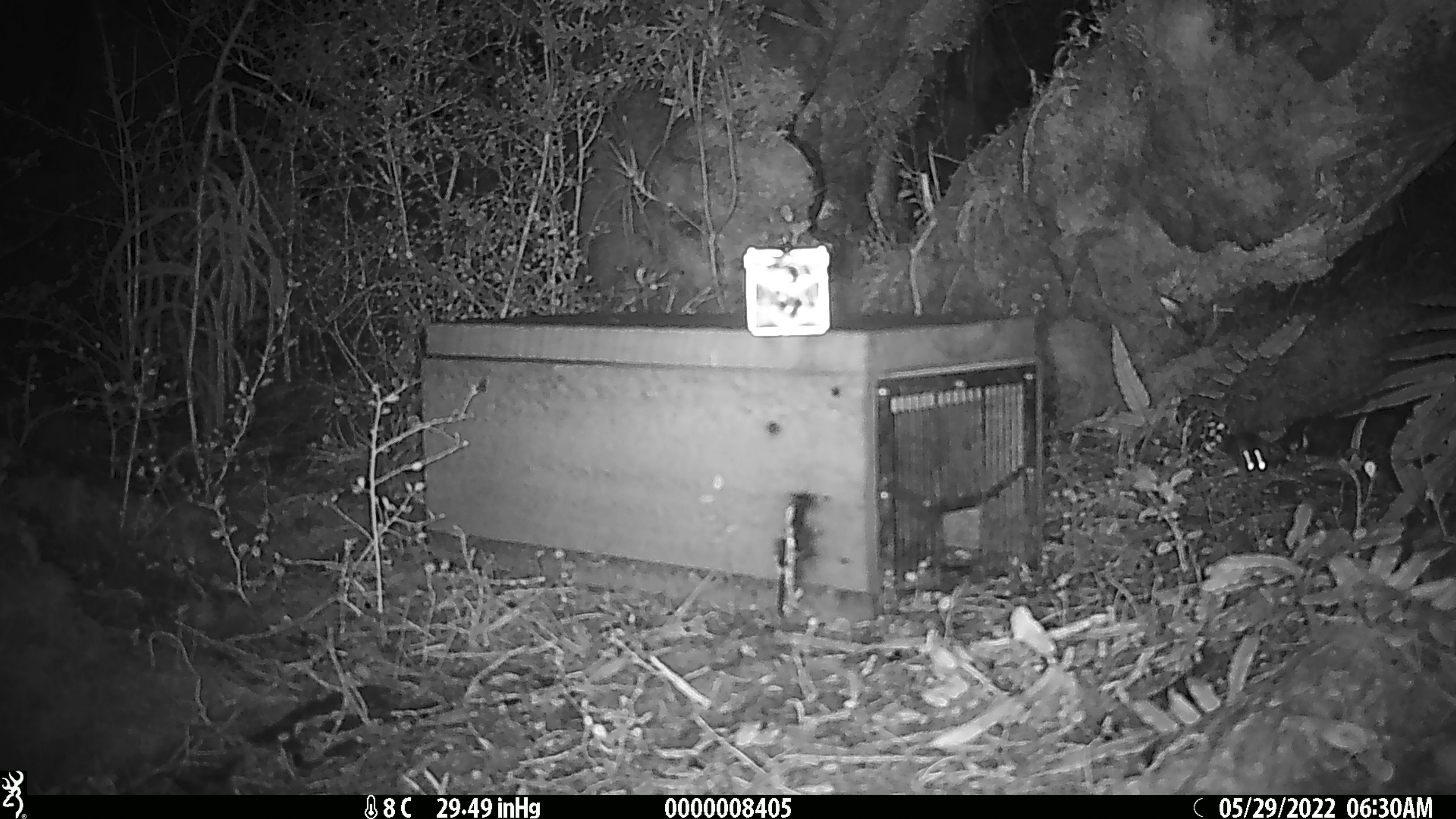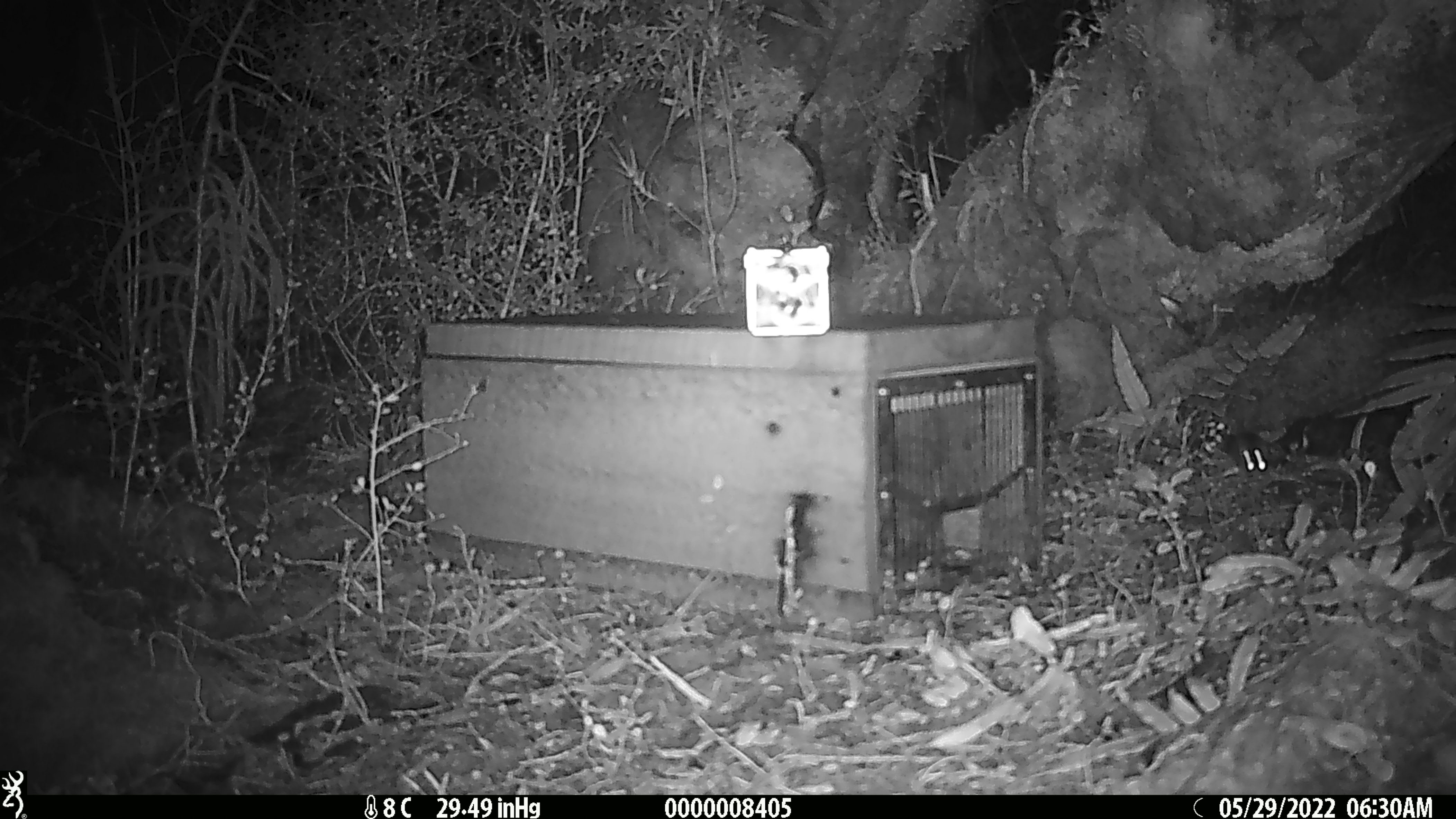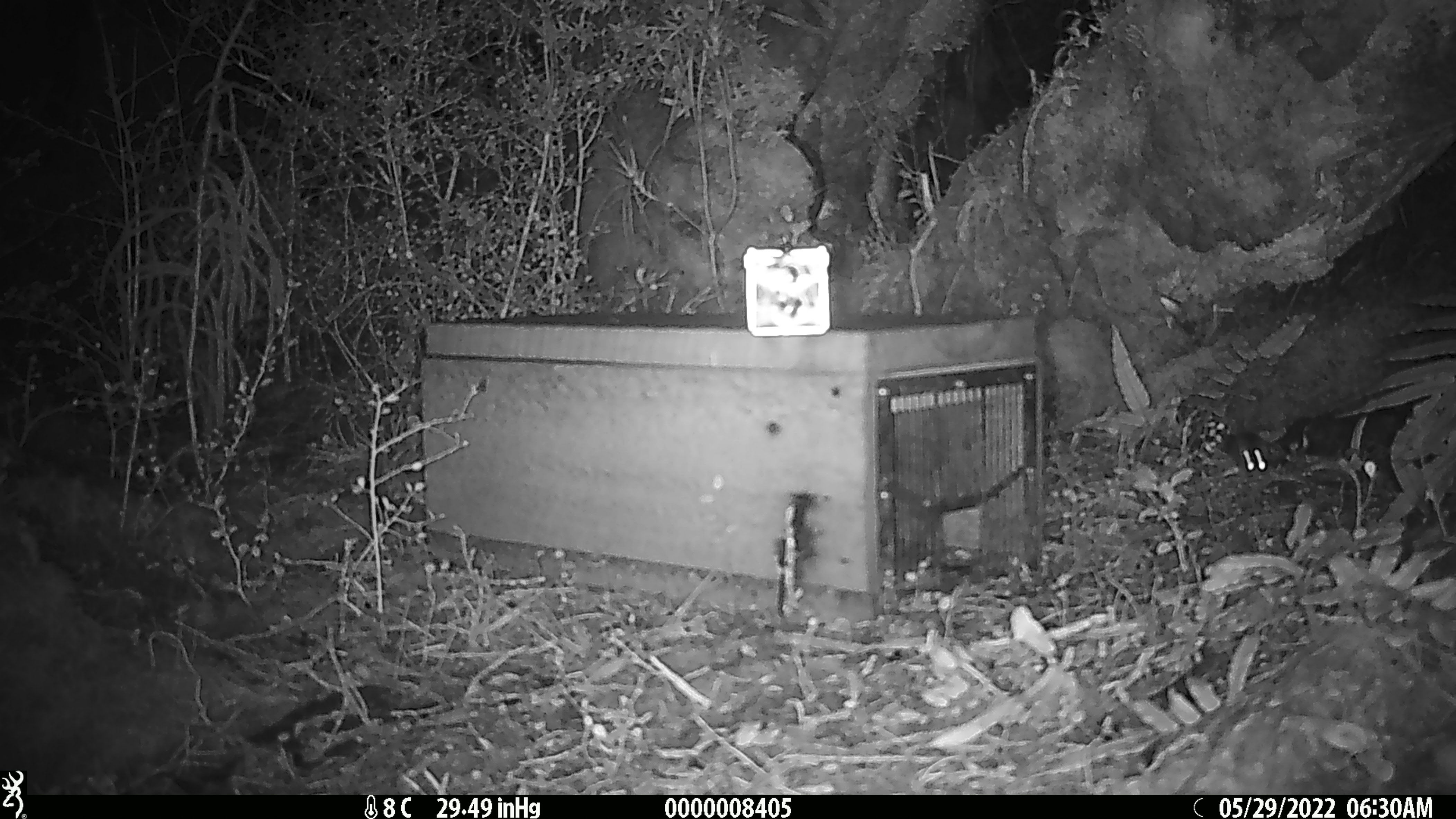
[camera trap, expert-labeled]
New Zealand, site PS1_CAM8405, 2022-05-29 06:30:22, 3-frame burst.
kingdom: Animalia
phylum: Chordata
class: Mammalia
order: Rodentia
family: Muridae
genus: Mus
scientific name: Mus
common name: mouse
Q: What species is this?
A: Mouse (Mus).